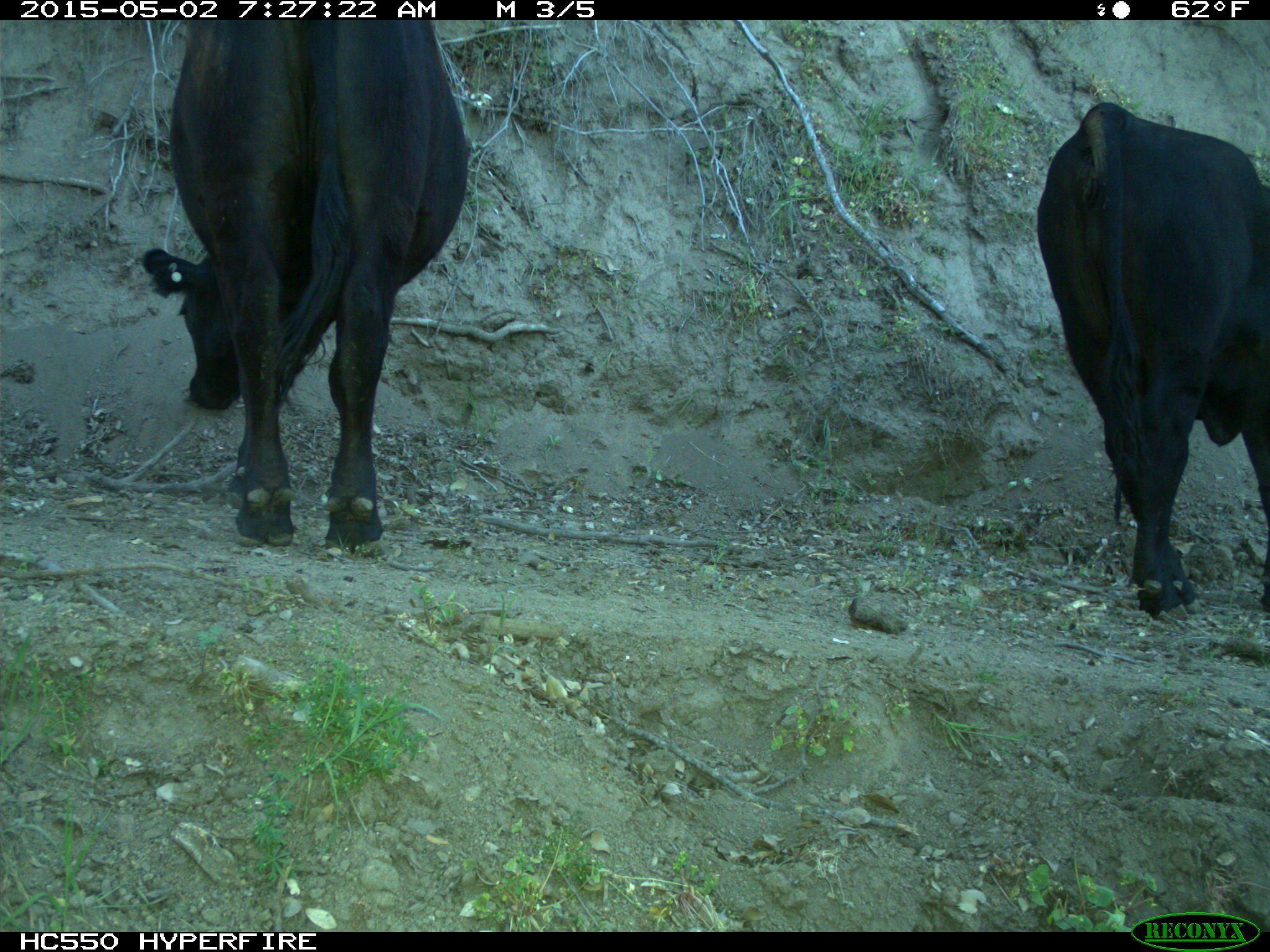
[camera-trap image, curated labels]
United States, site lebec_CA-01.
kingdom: Animalia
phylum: Chordata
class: Mammalia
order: Artiodactyla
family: Bovidae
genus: Bos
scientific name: Bos taurus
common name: domestic cow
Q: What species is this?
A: Bos taurus (domestic cow).